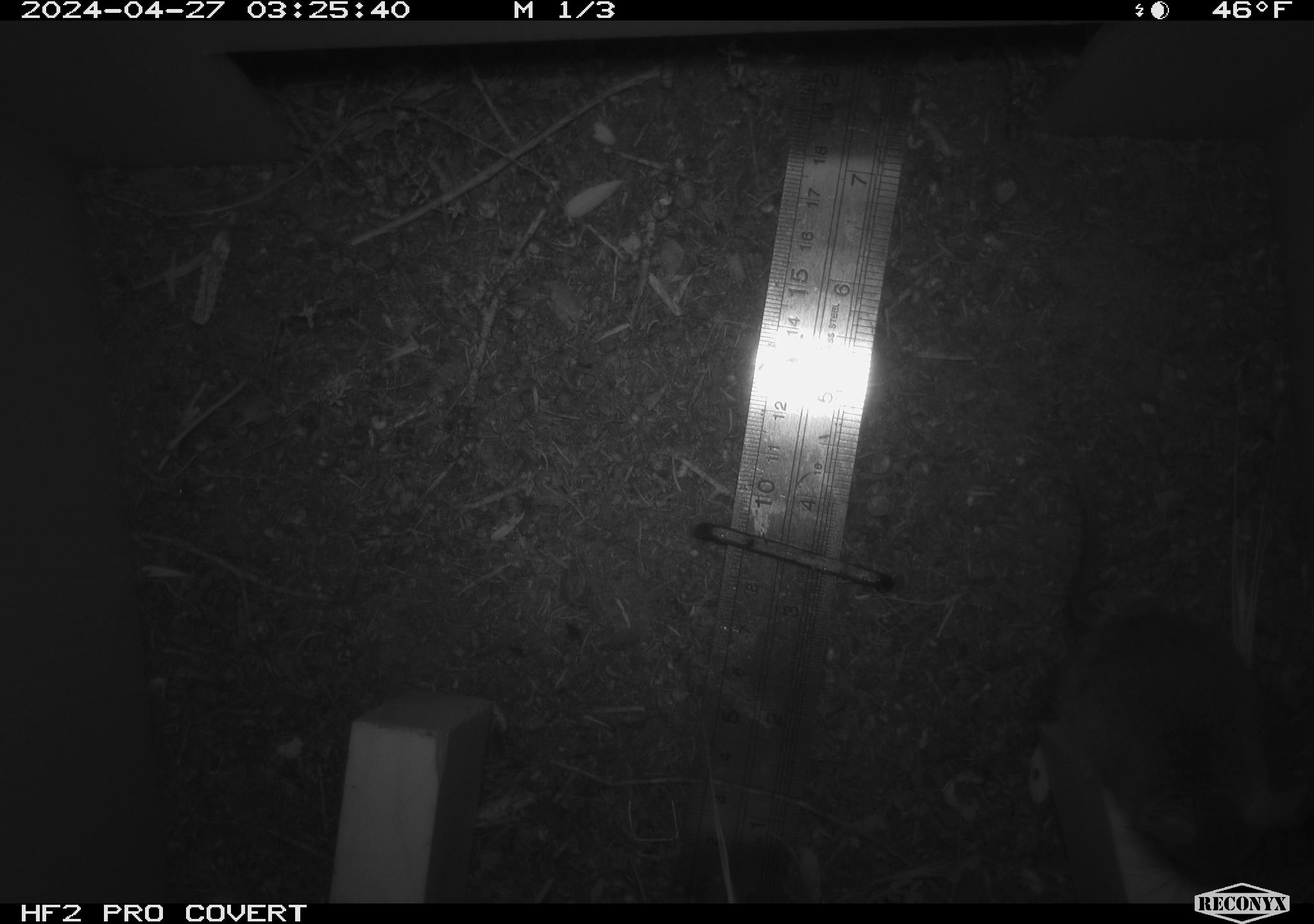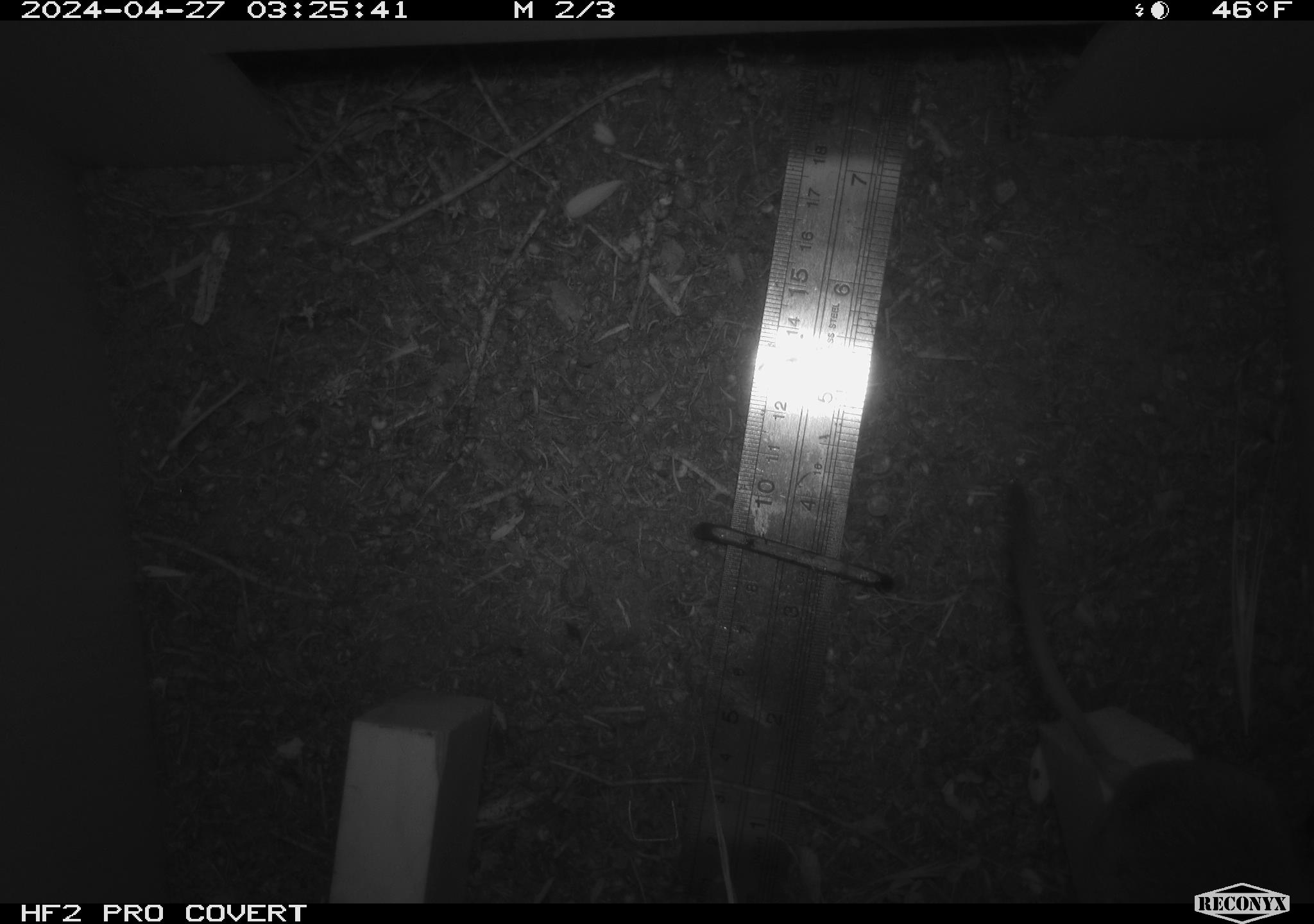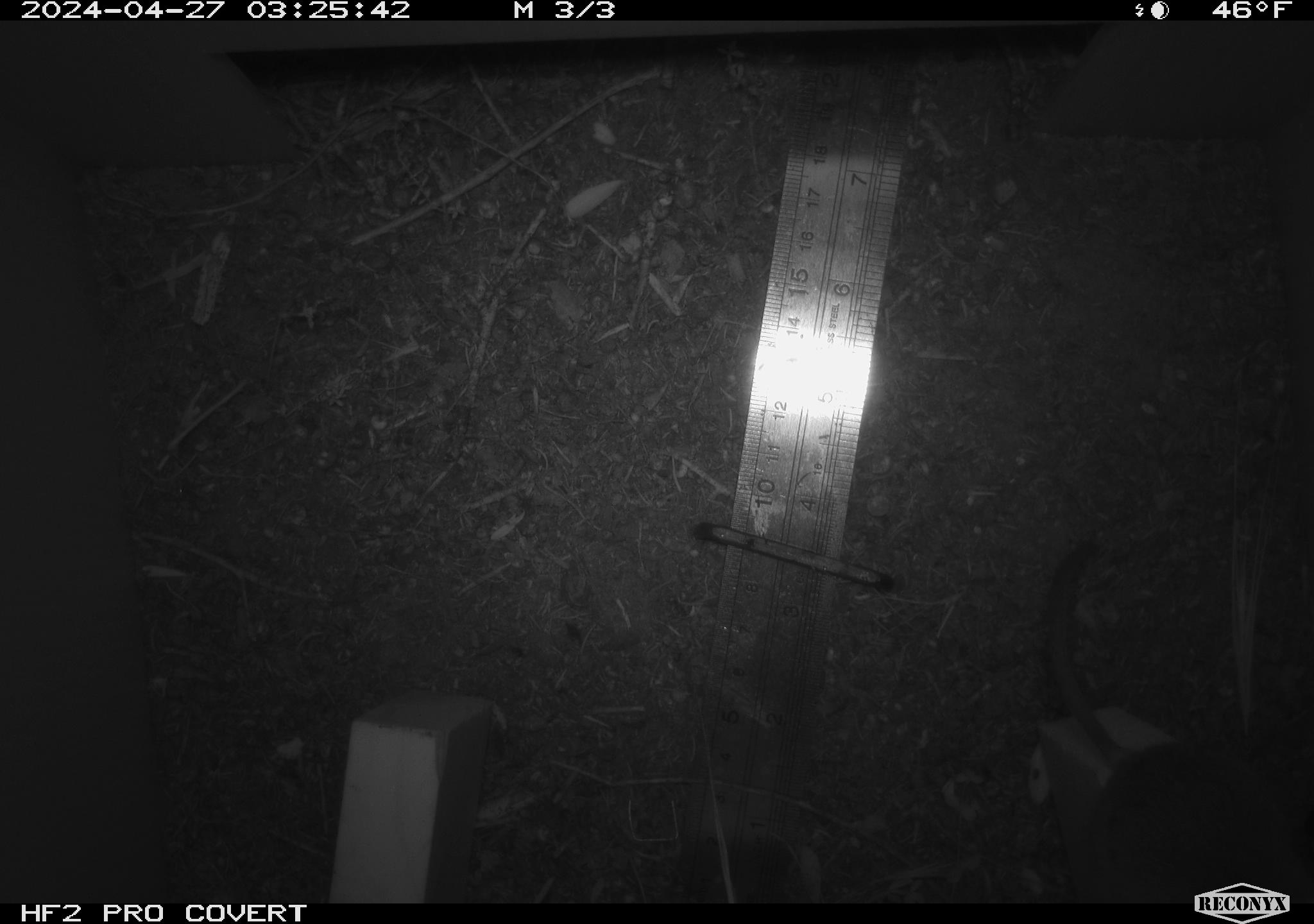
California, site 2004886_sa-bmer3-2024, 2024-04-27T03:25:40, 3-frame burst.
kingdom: Animalia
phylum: Chordata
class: Mammalia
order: Rodentia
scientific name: Rodentia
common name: mouse species